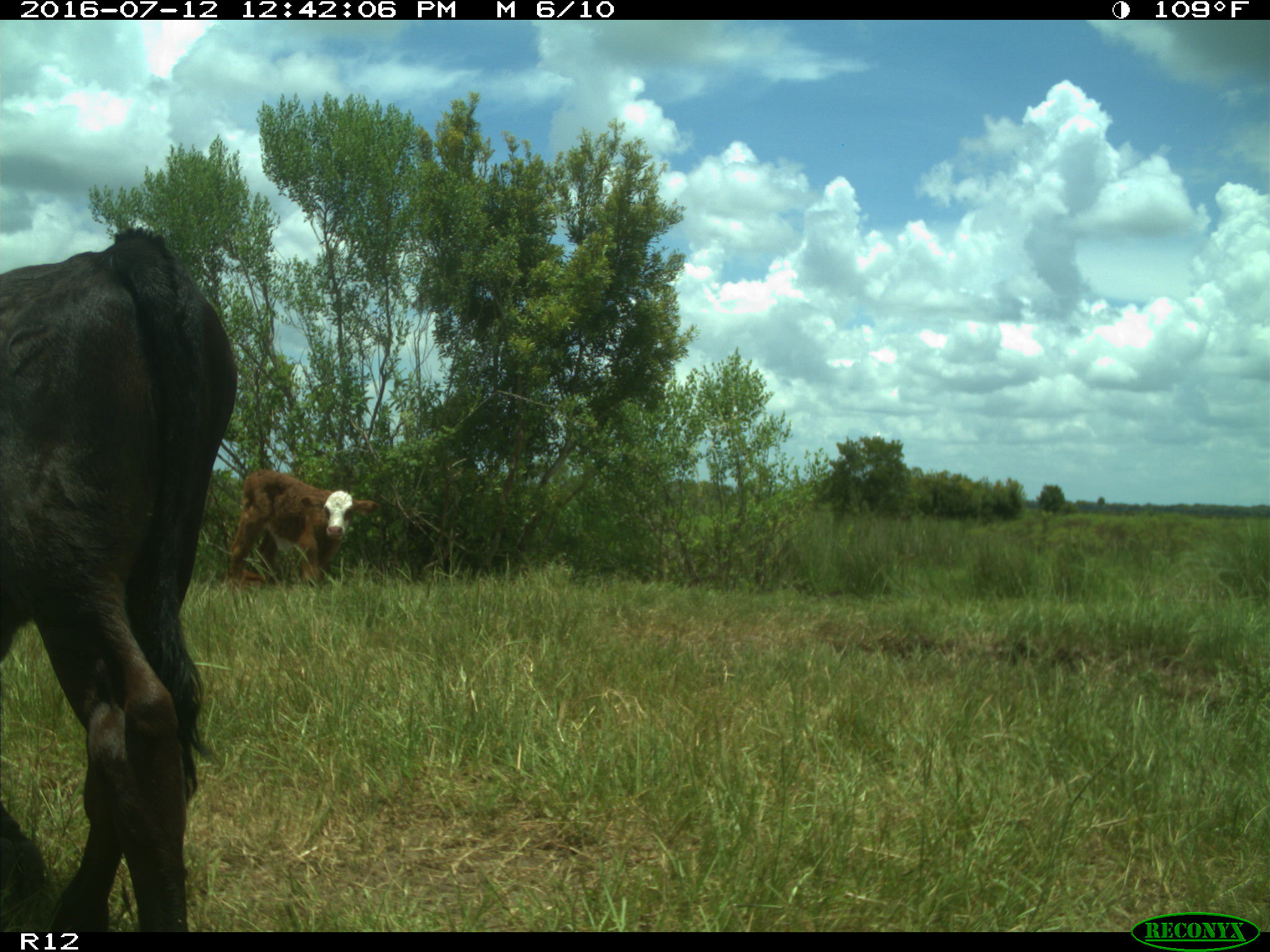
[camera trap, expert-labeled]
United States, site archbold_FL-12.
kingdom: Animalia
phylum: Chordata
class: Mammalia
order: Artiodactyla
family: Bovidae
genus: Bos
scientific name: Bos taurus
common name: domestic cow